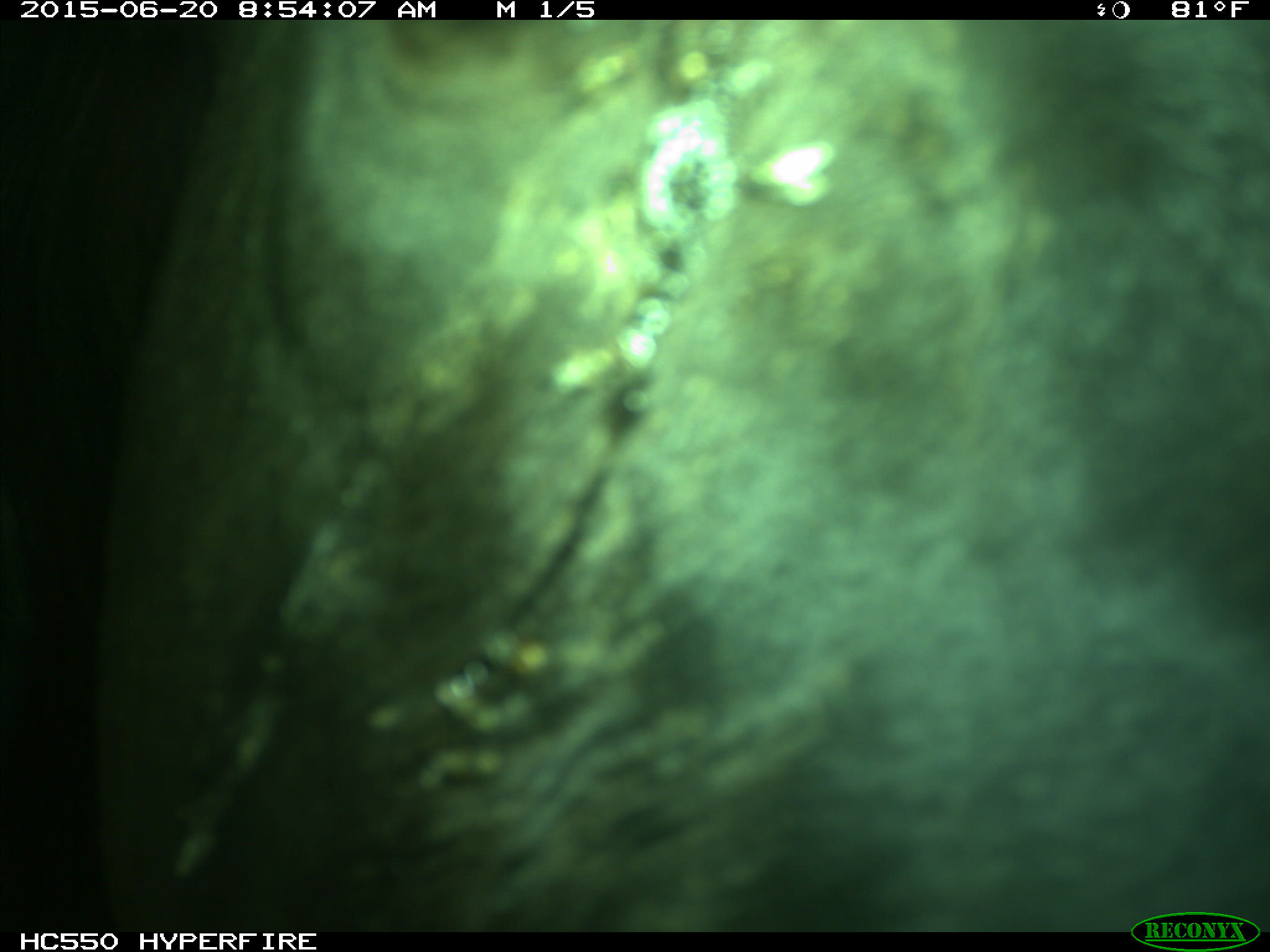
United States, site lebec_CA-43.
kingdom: Animalia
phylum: Chordata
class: Mammalia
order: Artiodactyla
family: Bovidae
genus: Bos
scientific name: Bos taurus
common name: domestic cow